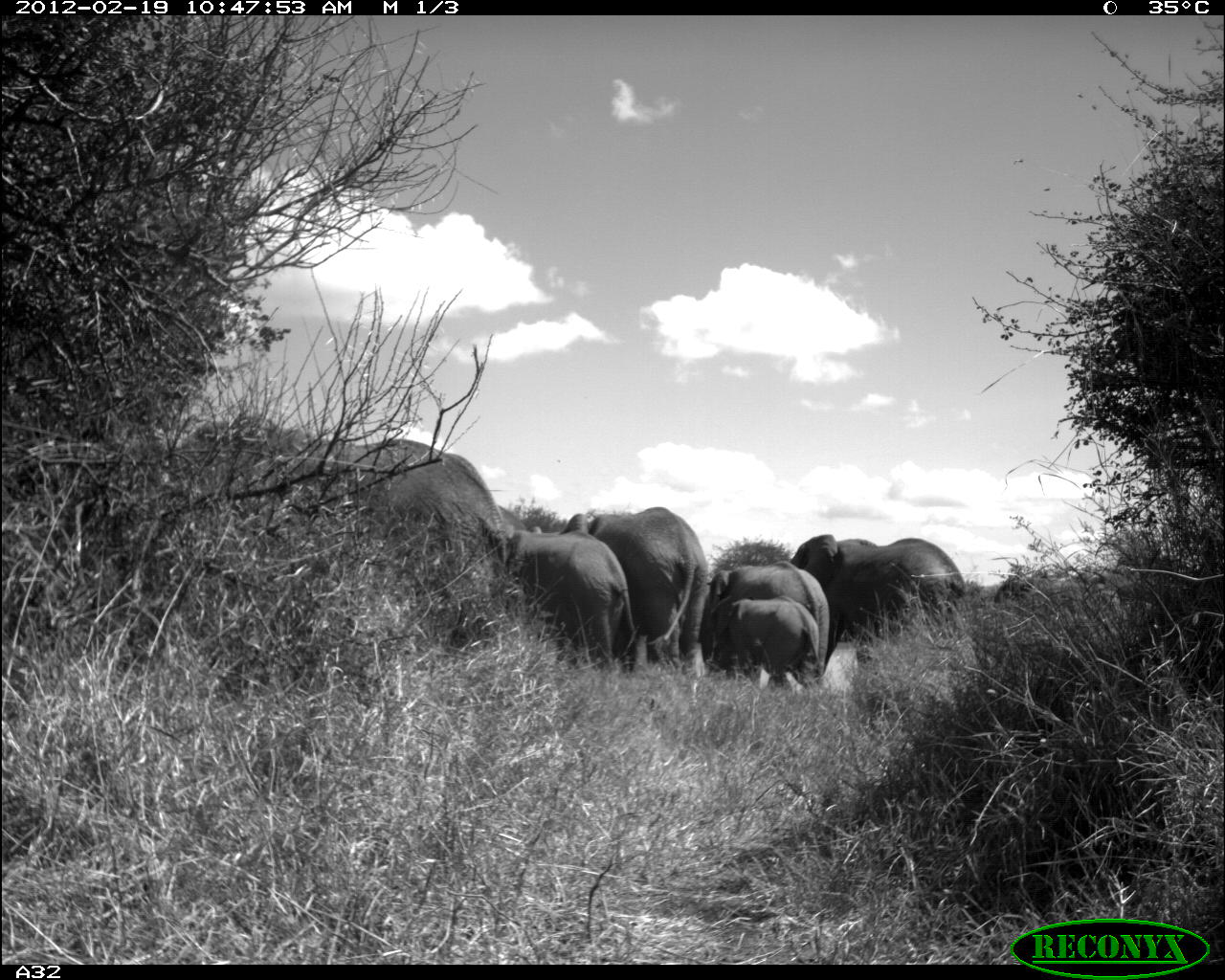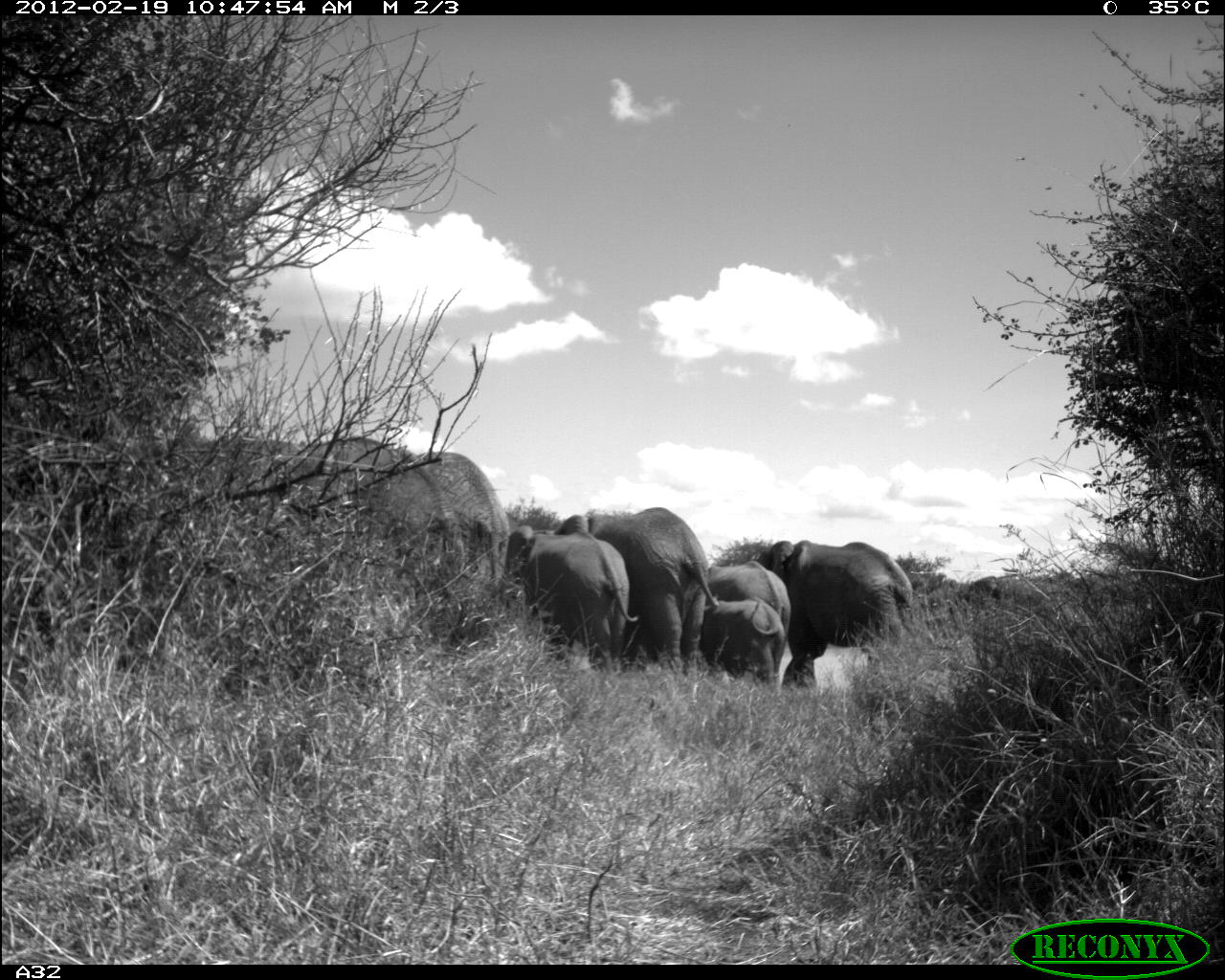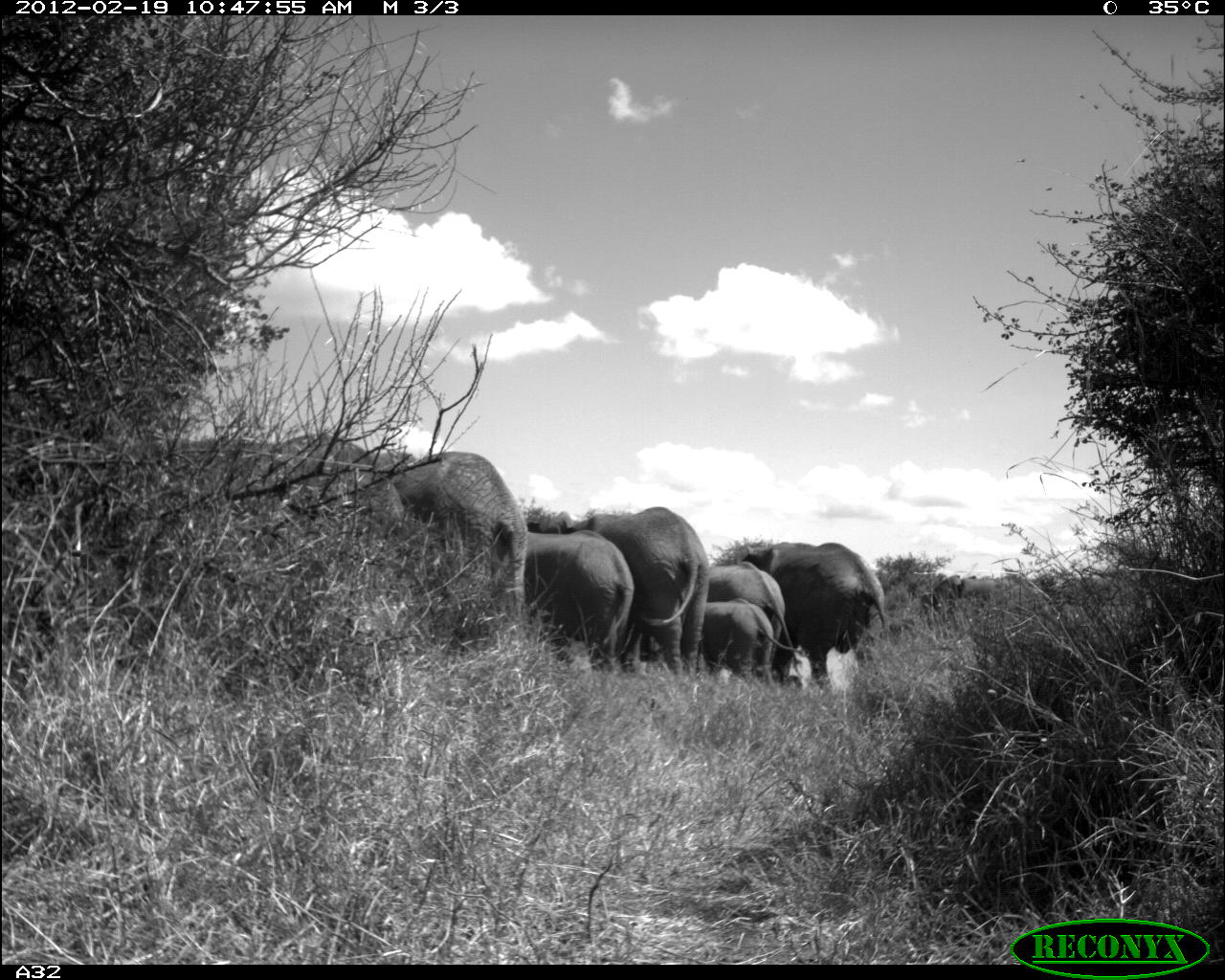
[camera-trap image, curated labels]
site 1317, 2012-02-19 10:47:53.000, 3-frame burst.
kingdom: Animalia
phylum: Chordata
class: Mammalia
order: Proboscidea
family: Elephantidae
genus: Loxodonta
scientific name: Loxodonta africana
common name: african bush elephant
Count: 7.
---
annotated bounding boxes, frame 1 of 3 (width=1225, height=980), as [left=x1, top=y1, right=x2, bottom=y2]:
loxodonta africana: [left=176, top=418, right=507, bottom=646]; [left=560, top=505, right=708, bottom=681]; [left=496, top=520, right=636, bottom=671]; [left=791, top=534, right=966, bottom=652]; [left=697, top=559, right=839, bottom=691]; [left=994, top=568, right=1143, bottom=628]; [left=722, top=595, right=819, bottom=687]